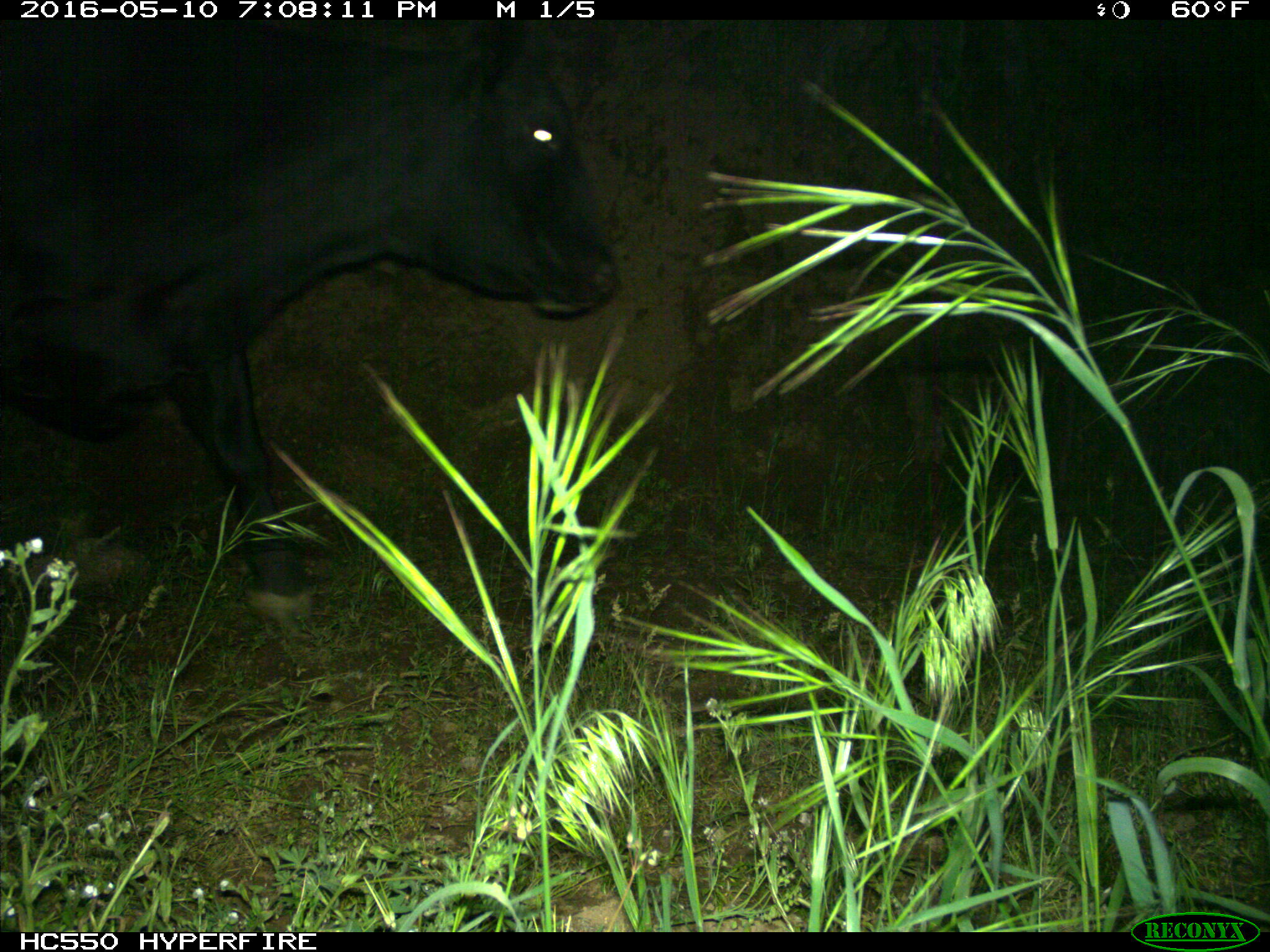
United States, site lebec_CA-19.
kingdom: Animalia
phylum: Chordata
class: Mammalia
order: Artiodactyla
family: Bovidae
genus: Bos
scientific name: Bos taurus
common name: domestic cow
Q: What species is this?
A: Bos taurus (domestic cow).